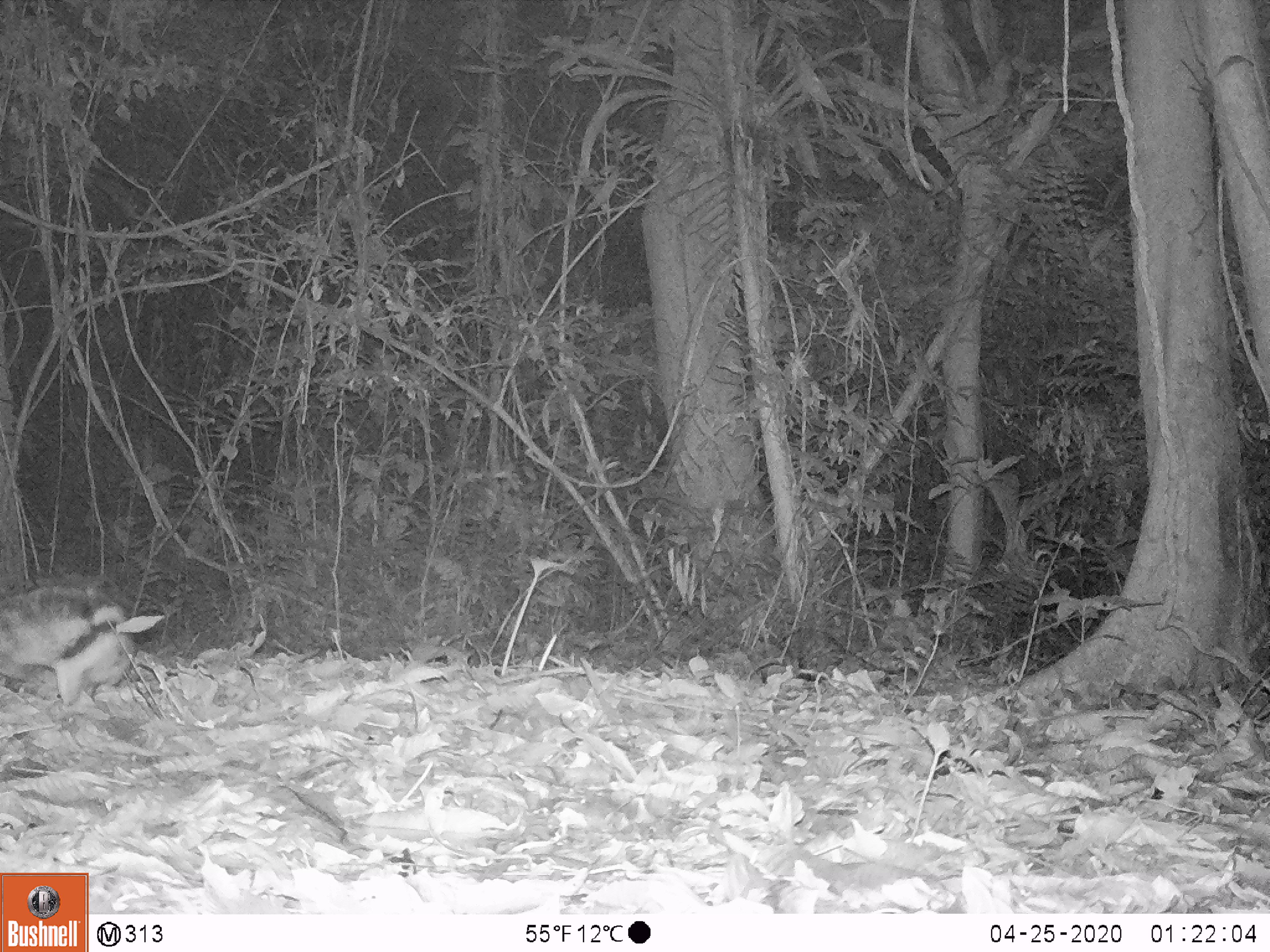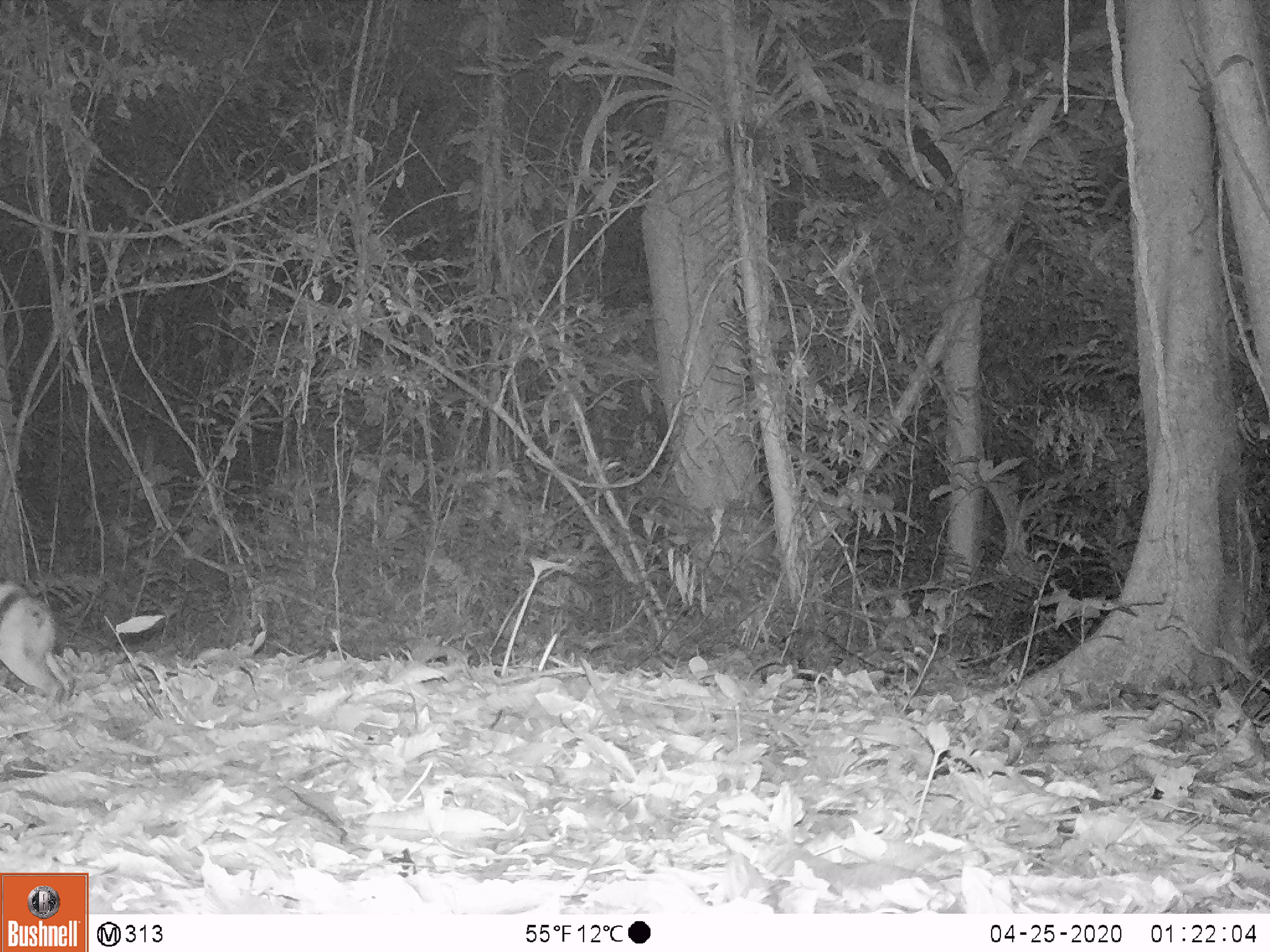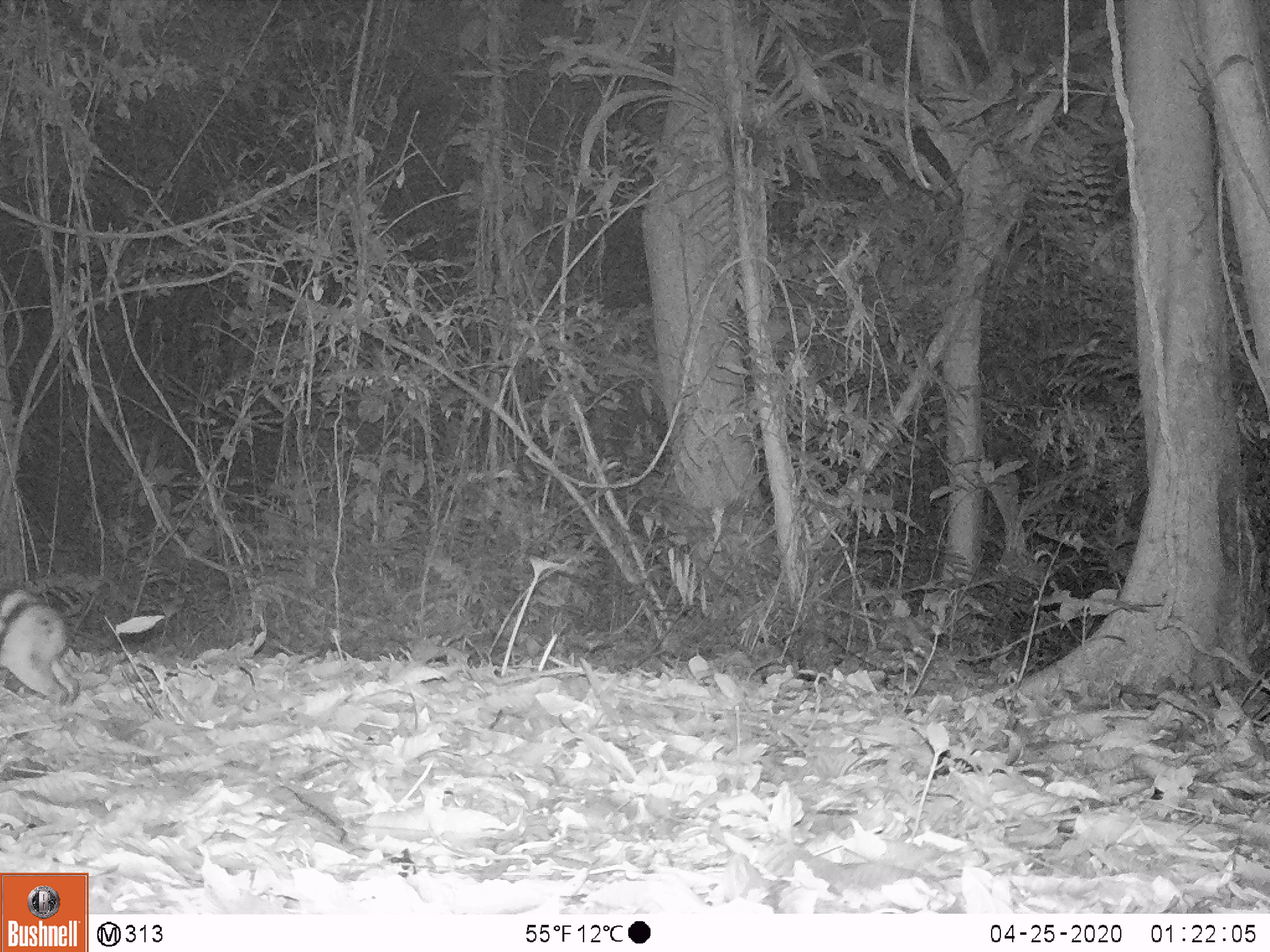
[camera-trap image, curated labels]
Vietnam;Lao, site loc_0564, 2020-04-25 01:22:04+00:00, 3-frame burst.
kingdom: Animalia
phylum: Chordata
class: Mammalia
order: Lagomorpha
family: Leporidae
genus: Nesolagus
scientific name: Nesolagus timminsi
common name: annamite striped rabbit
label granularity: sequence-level